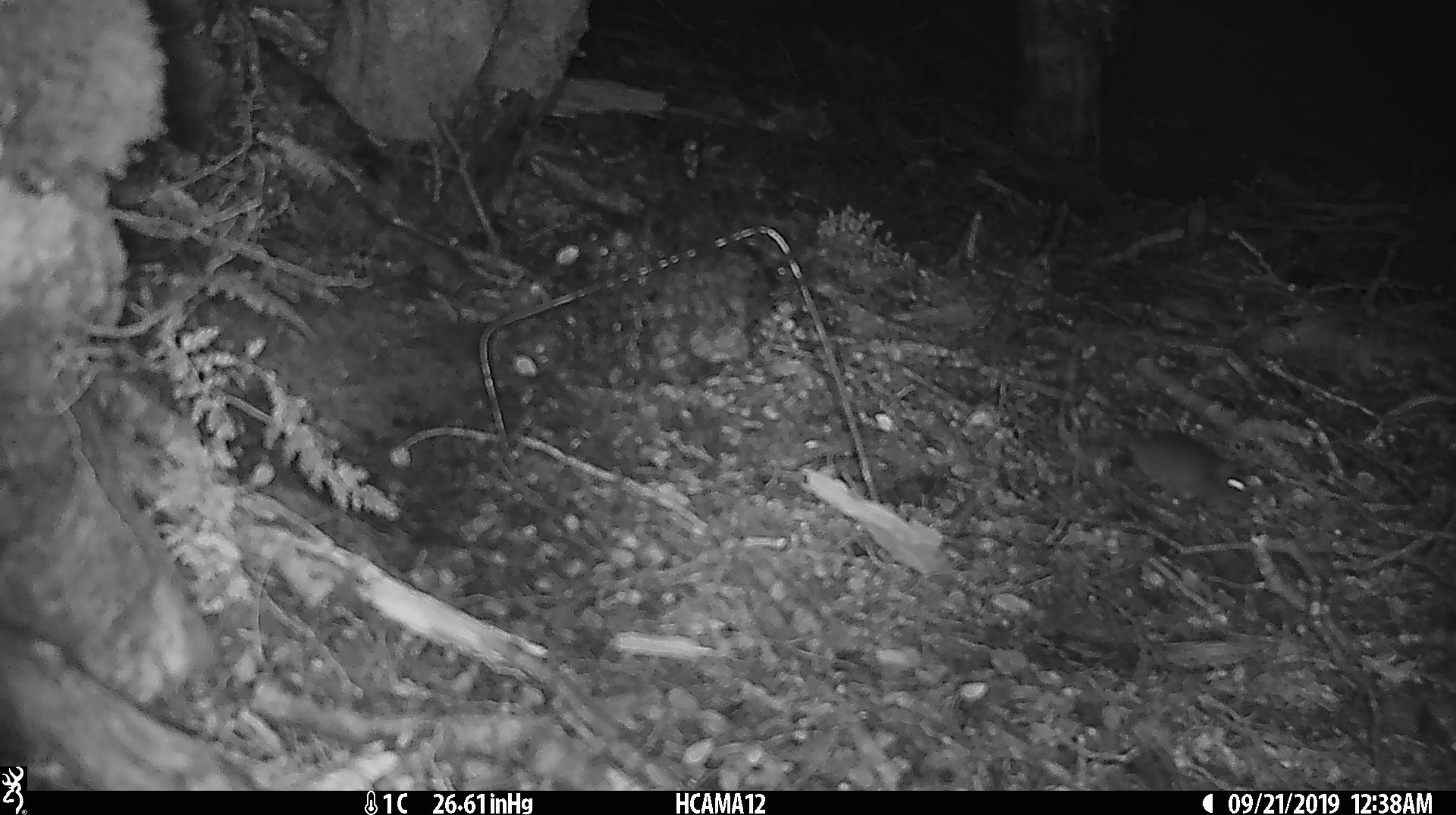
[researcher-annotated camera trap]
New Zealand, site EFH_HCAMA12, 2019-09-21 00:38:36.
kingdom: Animalia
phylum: Chordata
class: Mammalia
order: Rodentia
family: Muridae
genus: Mus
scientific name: Mus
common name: mouse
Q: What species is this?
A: Mouse (Mus).